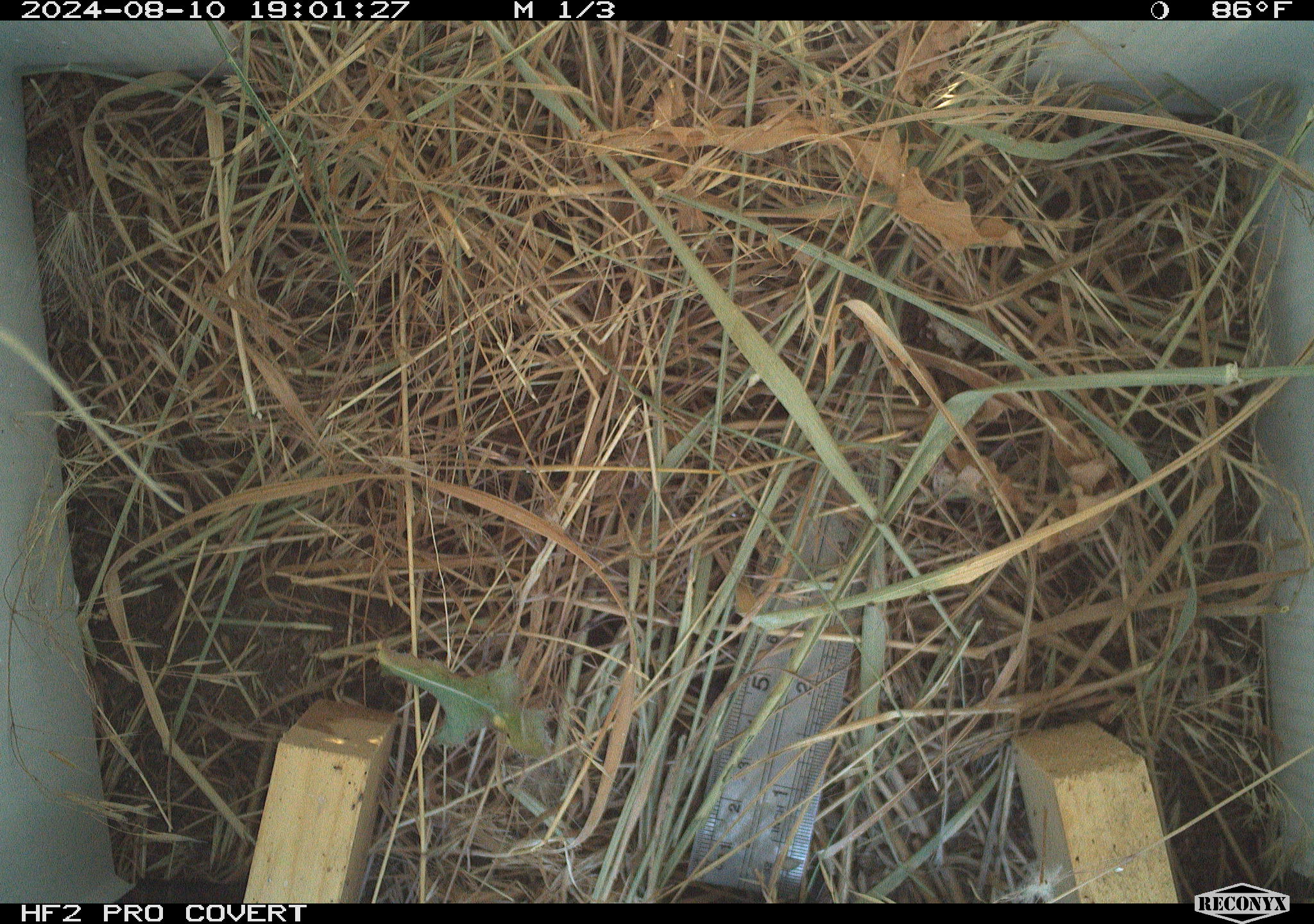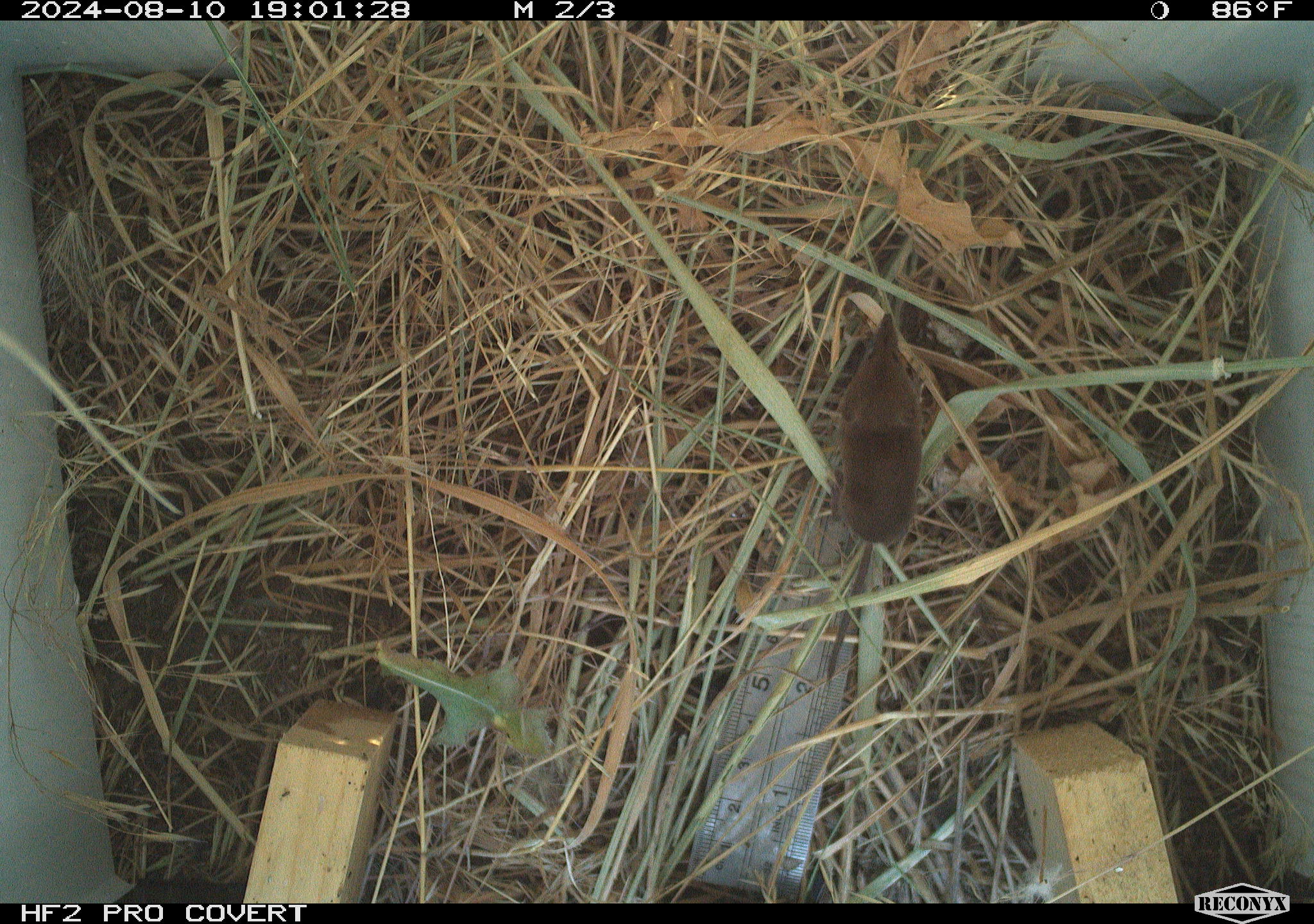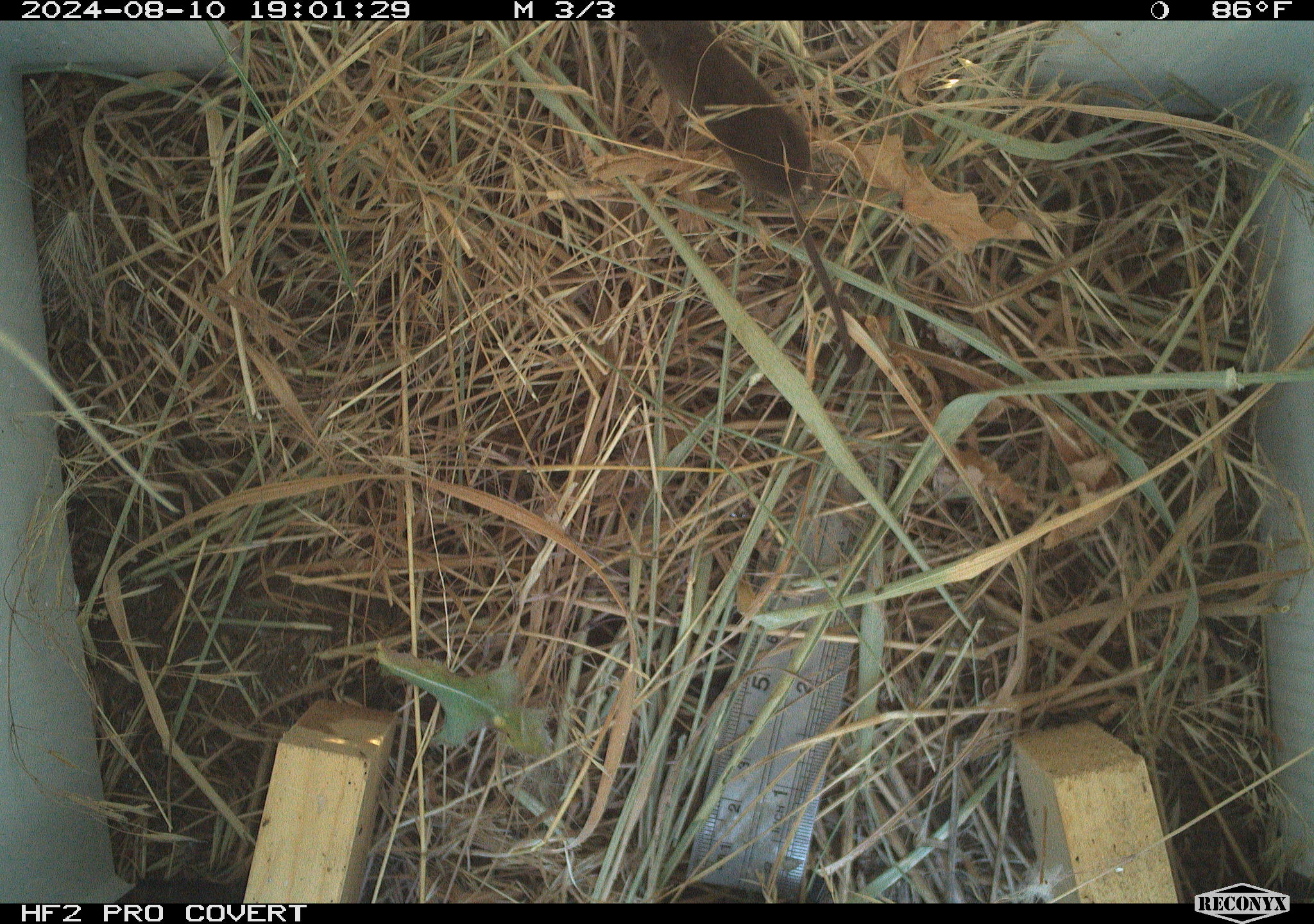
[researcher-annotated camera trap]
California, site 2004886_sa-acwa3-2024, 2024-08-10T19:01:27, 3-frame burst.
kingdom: Animalia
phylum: Chordata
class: Mammalia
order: Eulipotyphla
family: Soricidae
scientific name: Soricidae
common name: shrews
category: soricidae family